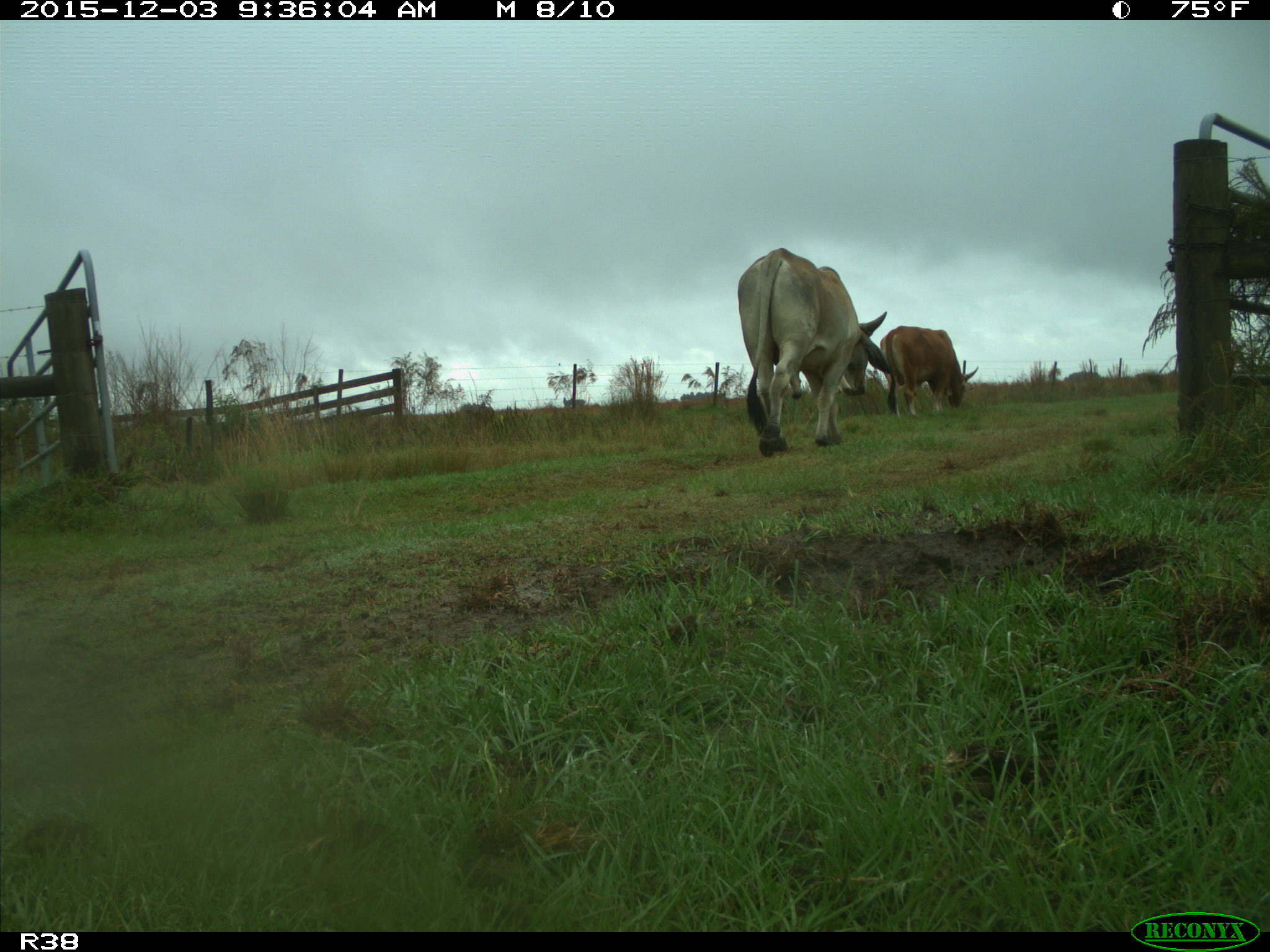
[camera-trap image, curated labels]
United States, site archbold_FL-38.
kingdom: Animalia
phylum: Chordata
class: Mammalia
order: Artiodactyla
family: Bovidae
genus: Bos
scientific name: Bos taurus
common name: domestic cow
Bos taurus (domestic cow).